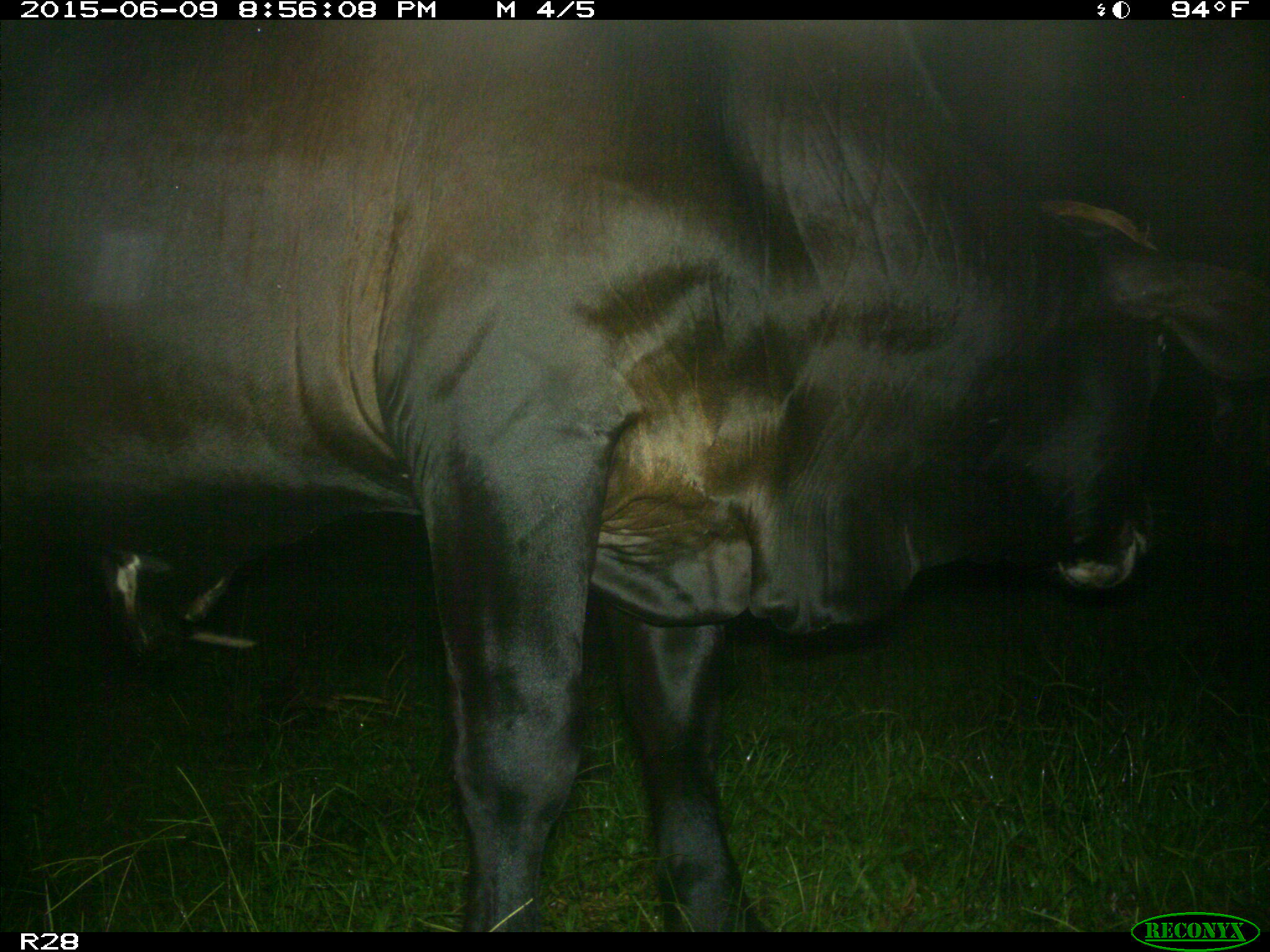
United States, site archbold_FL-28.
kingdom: Animalia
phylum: Chordata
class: Mammalia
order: Artiodactyla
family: Bovidae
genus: Bos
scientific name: Bos taurus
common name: domestic cow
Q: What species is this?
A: Bos taurus (domestic cow).